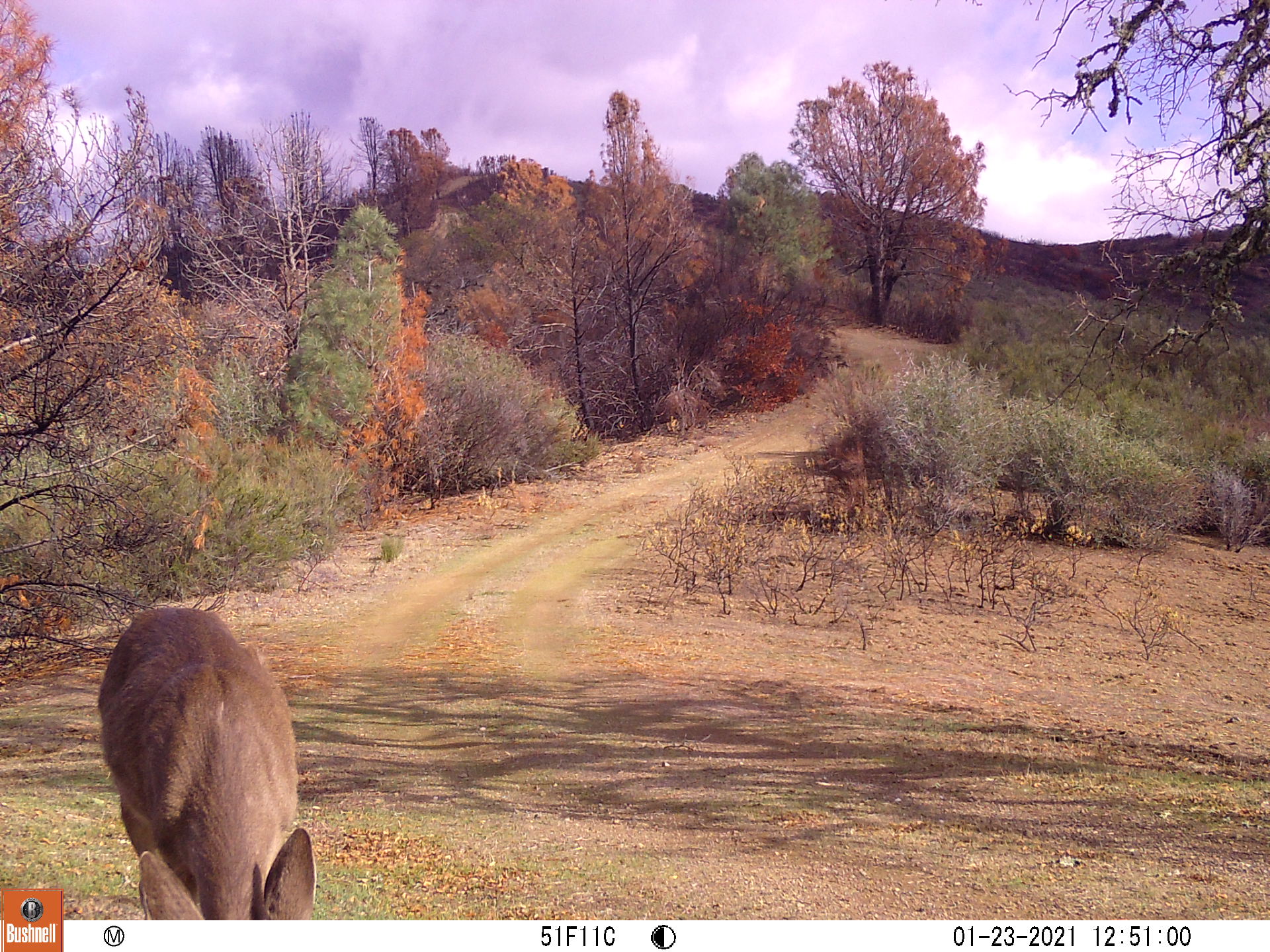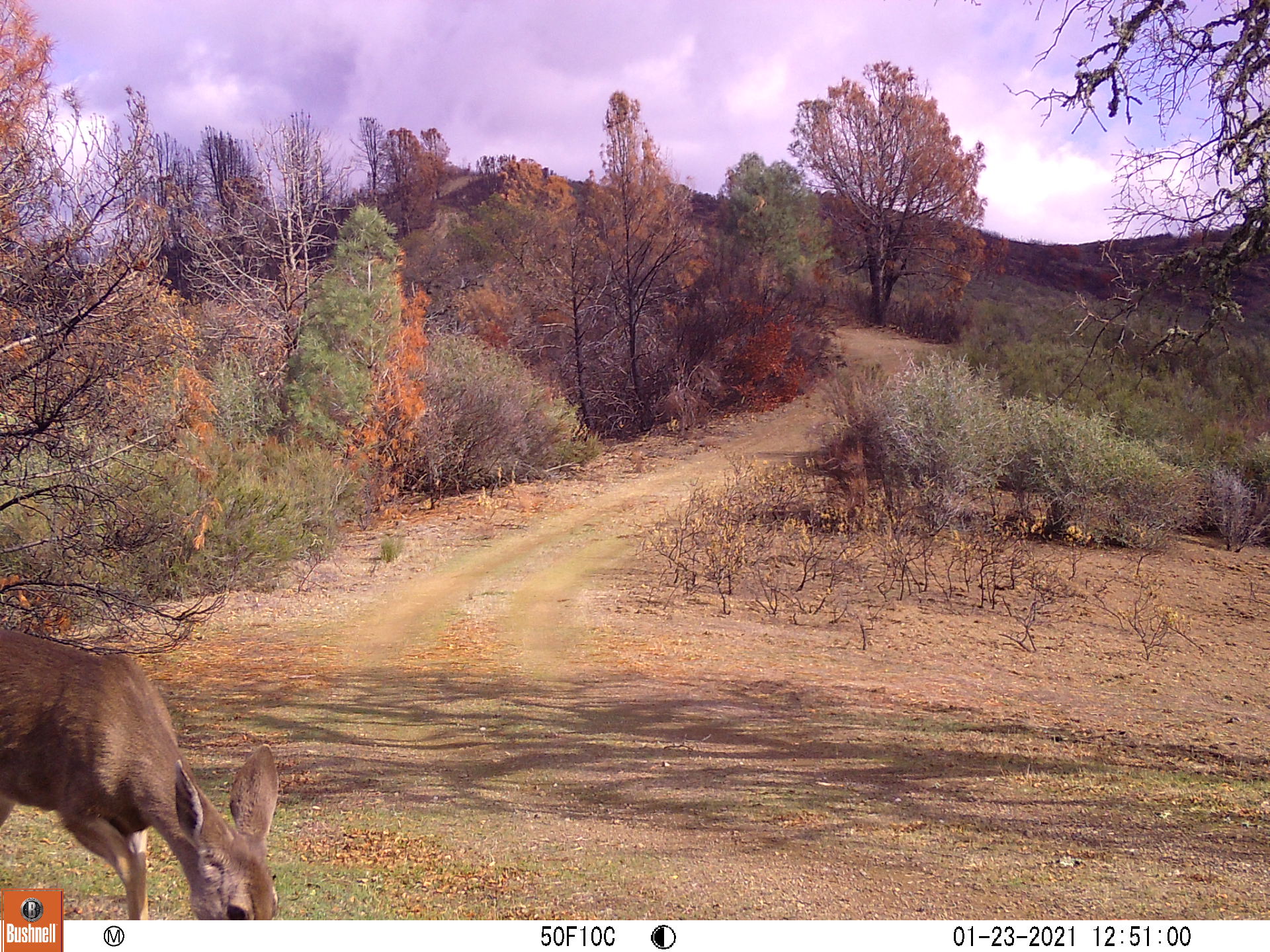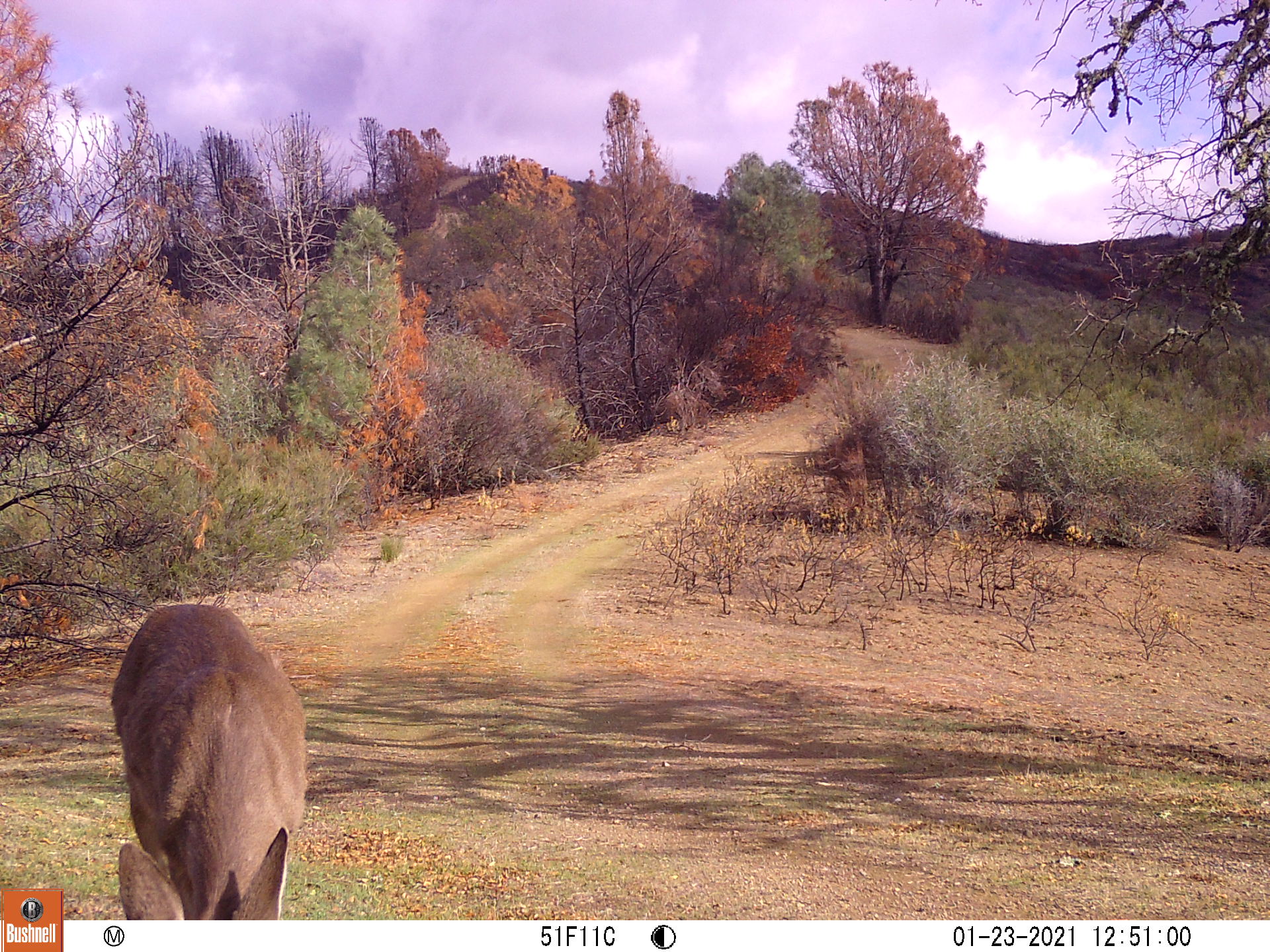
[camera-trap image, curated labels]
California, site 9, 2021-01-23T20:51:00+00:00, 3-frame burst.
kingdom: Animalia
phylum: Chordata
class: Mammalia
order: Artiodactyla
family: Cervidae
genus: Odocoileus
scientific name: Odocoileus hemionus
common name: mule deer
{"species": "mule deer (Odocoileus hemionus)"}